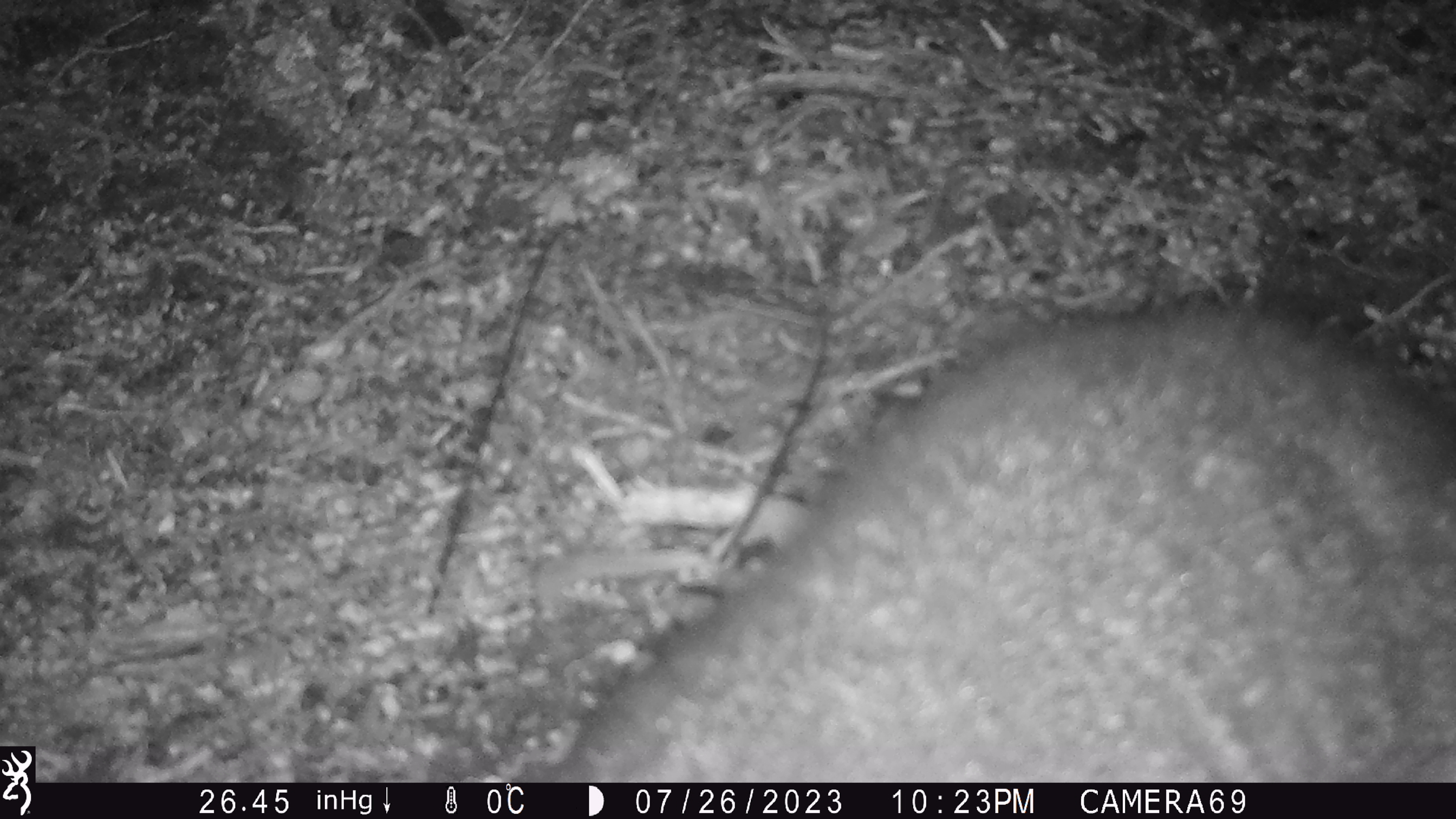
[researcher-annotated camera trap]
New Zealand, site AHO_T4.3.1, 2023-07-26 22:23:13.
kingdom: Animalia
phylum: Chordata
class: Mammalia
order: Carnivora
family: Mustelidae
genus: Mustela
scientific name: Mustela erminea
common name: stoat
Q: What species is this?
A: Stoat (Mustela erminea).